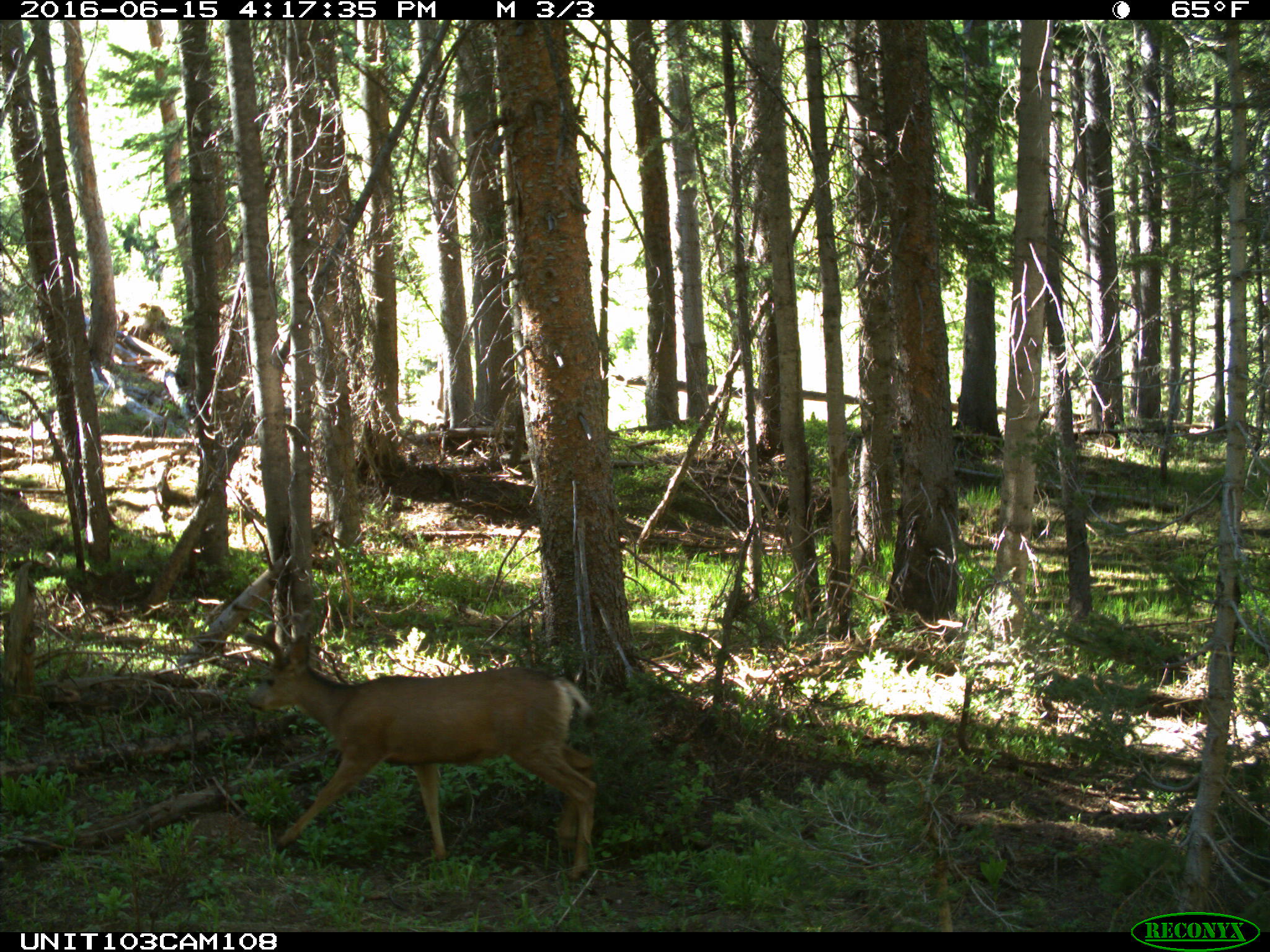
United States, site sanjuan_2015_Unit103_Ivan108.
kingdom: Animalia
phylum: Chordata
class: Mammalia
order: Artiodactyla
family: Cervidae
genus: Odocoileus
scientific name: Odocoileus hemionus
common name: mule deer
Odocoileus hemionus (mule deer).